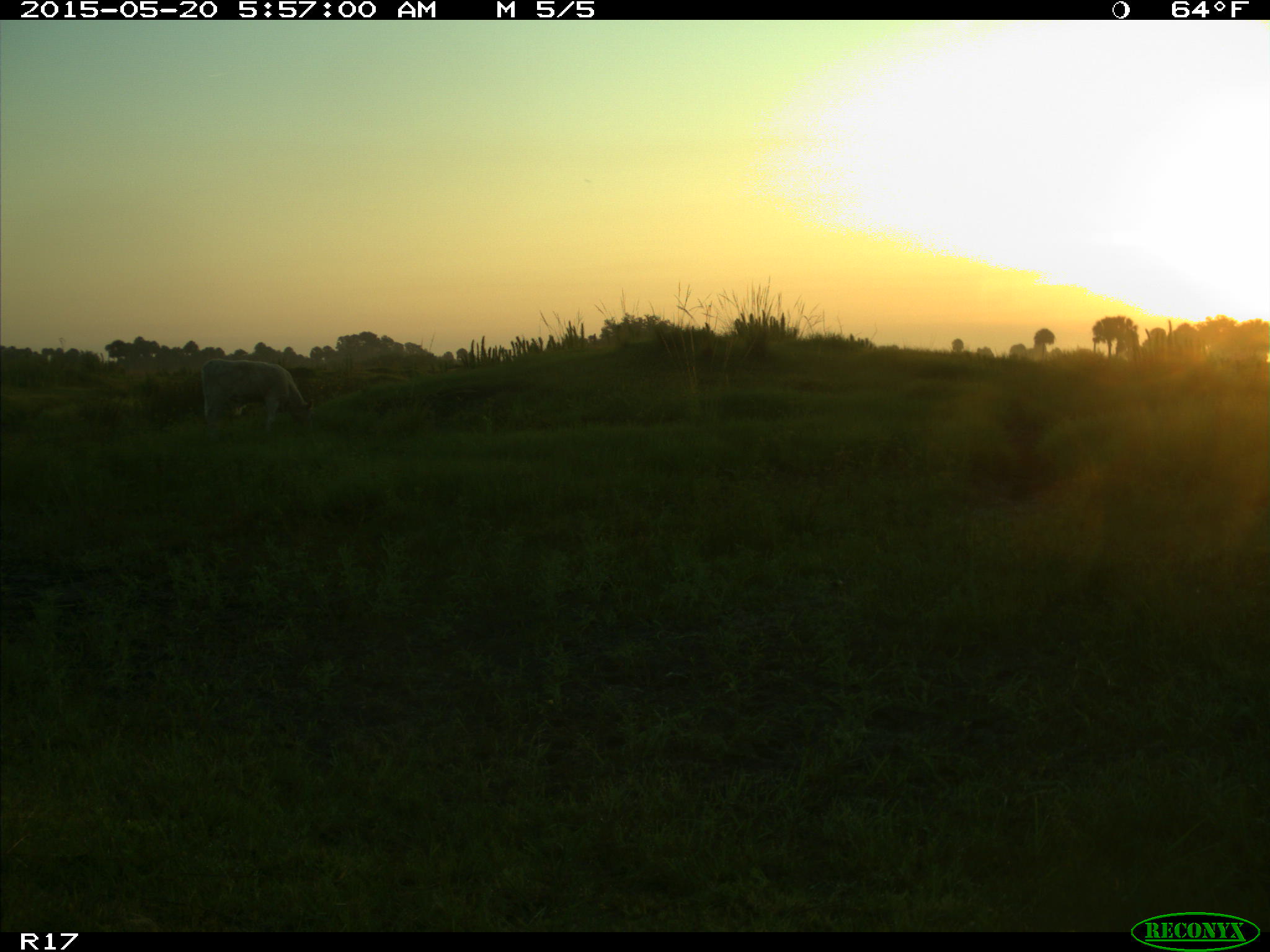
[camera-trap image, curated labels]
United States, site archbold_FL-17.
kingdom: Animalia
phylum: Chordata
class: Mammalia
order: Artiodactyla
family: Bovidae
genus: Bos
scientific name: Bos taurus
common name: domestic cow